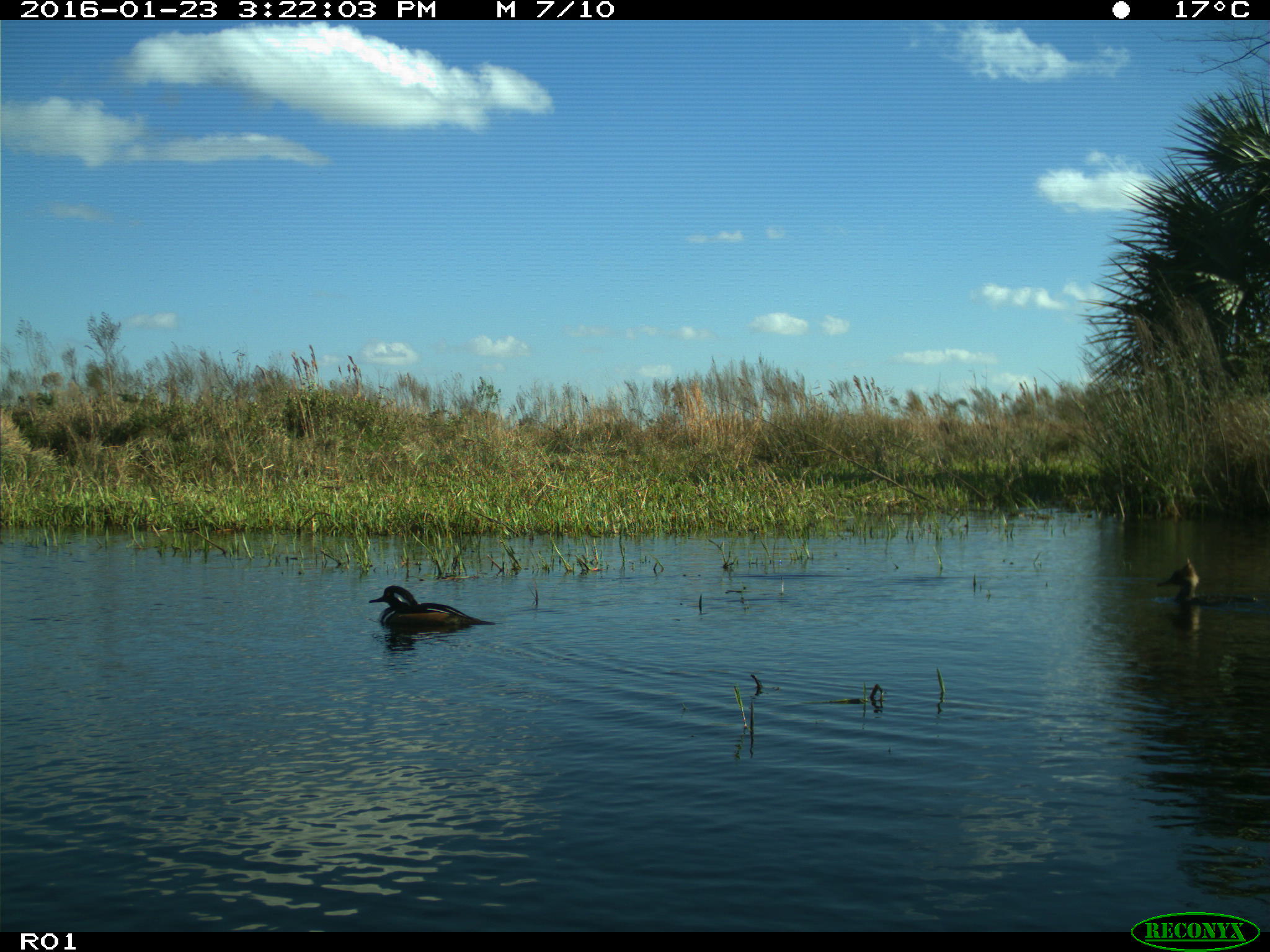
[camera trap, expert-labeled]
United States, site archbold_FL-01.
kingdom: Animalia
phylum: Chordata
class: Aves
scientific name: Aves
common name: birds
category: unidentified bird